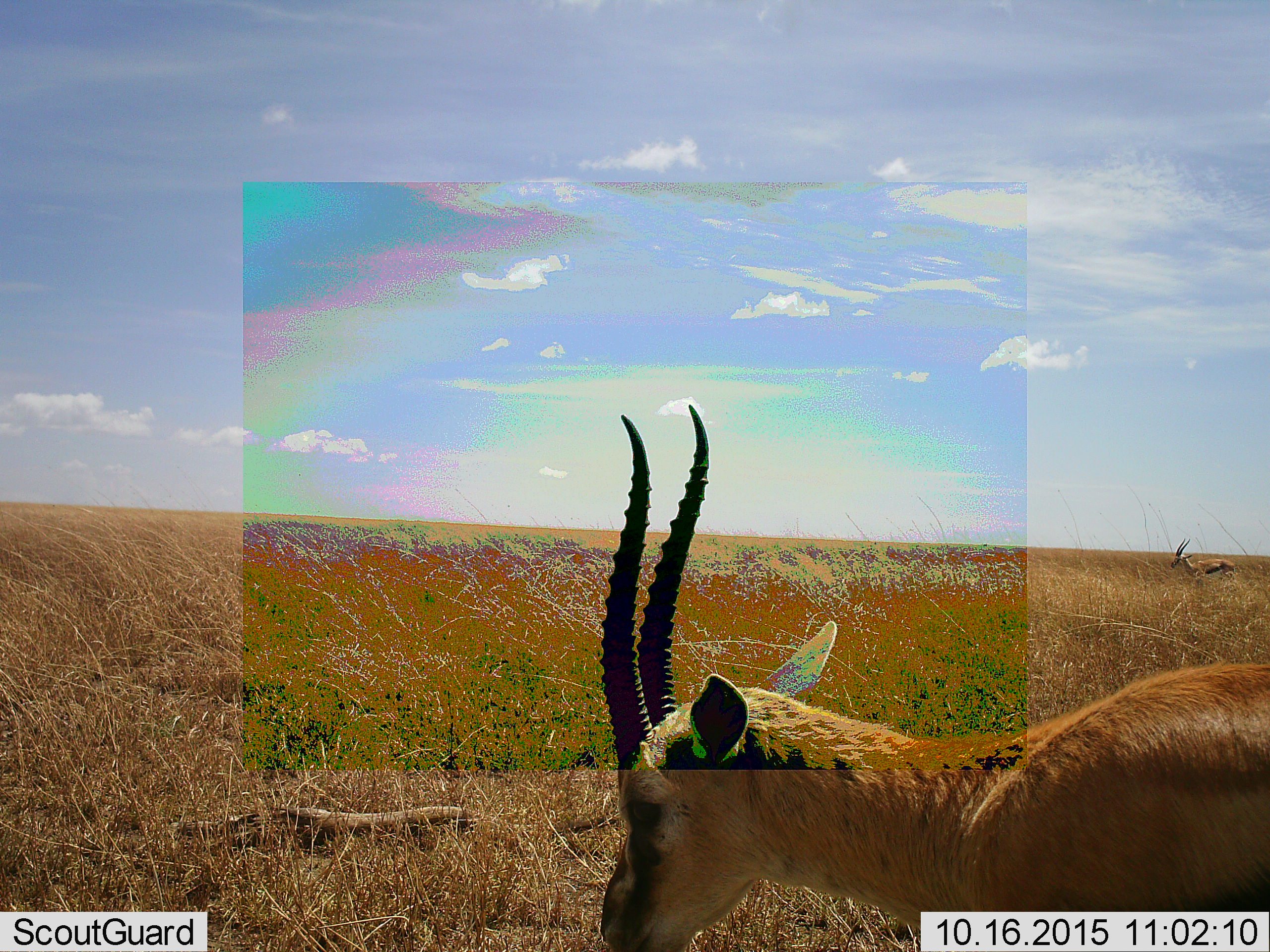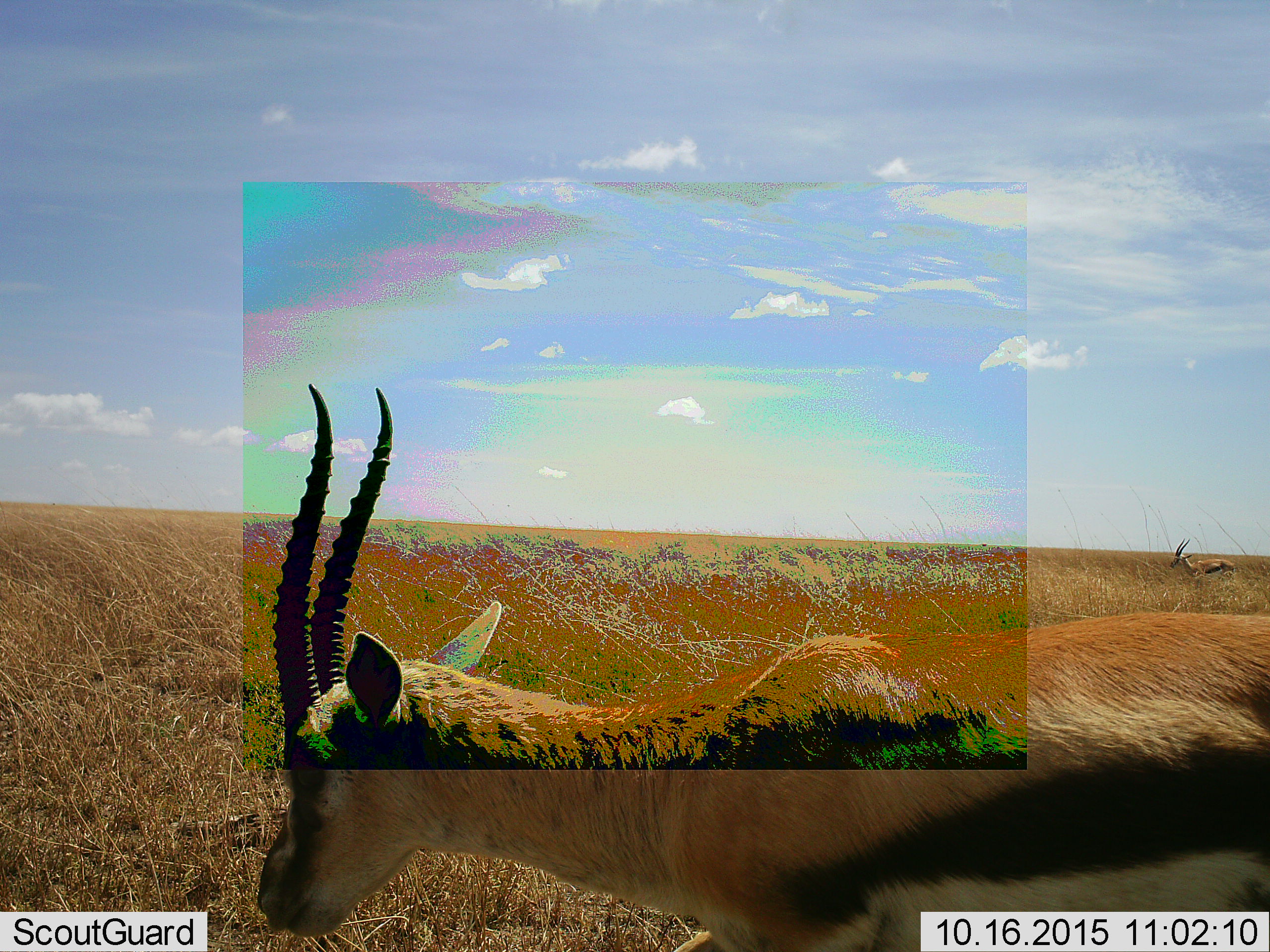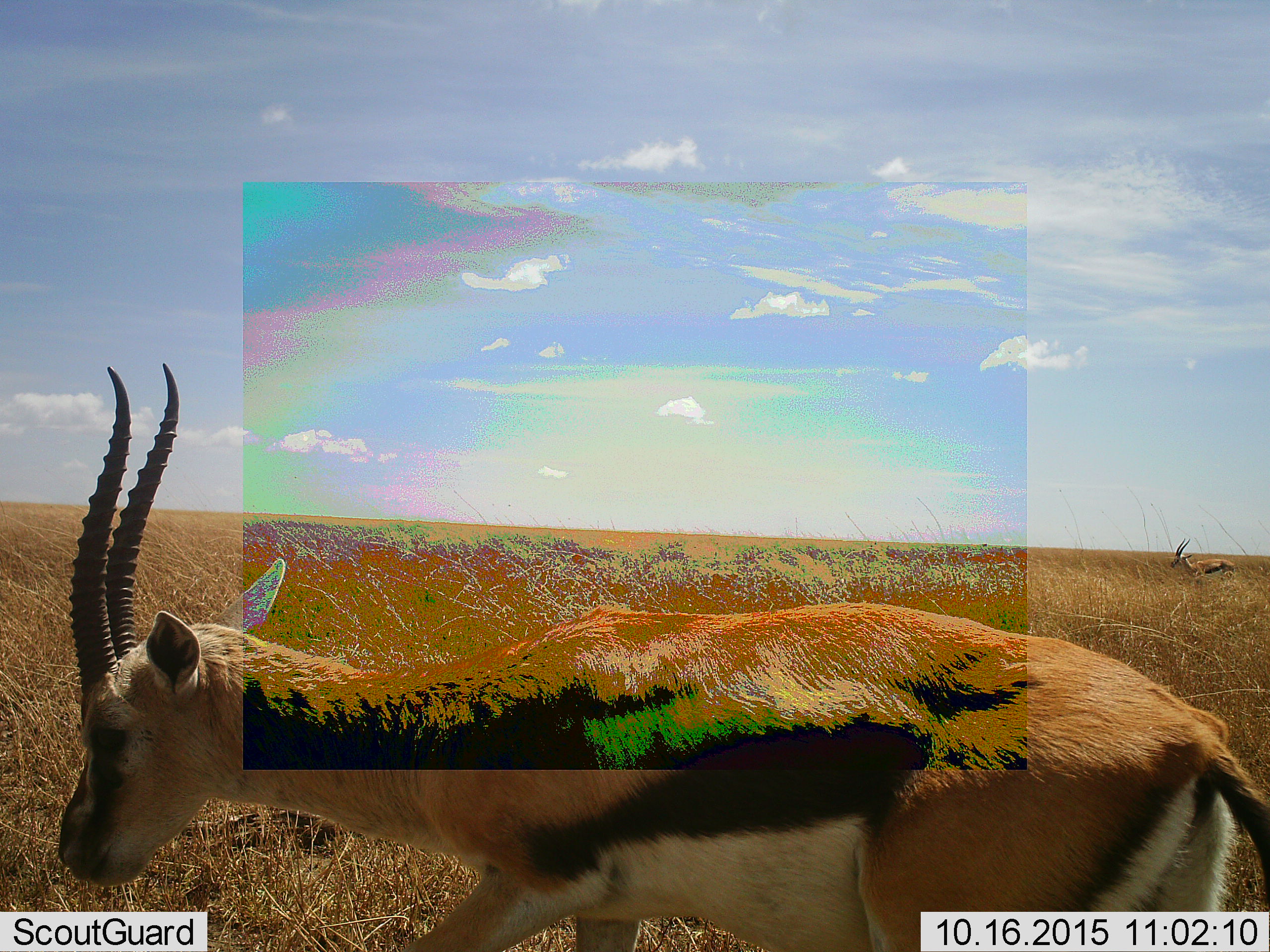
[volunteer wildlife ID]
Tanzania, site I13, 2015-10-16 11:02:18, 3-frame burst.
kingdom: Animalia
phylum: Chordata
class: Mammalia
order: Artiodactyla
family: Bovidae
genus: Eudorcas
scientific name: Eudorcas thomsonii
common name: thomson's gazelle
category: gazellethomsons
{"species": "gazellethomsons (thomson's gazelle) (Eudorcas thomsonii)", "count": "2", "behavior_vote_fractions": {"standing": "60%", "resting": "0%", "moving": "100%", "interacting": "0%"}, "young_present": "0%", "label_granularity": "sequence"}